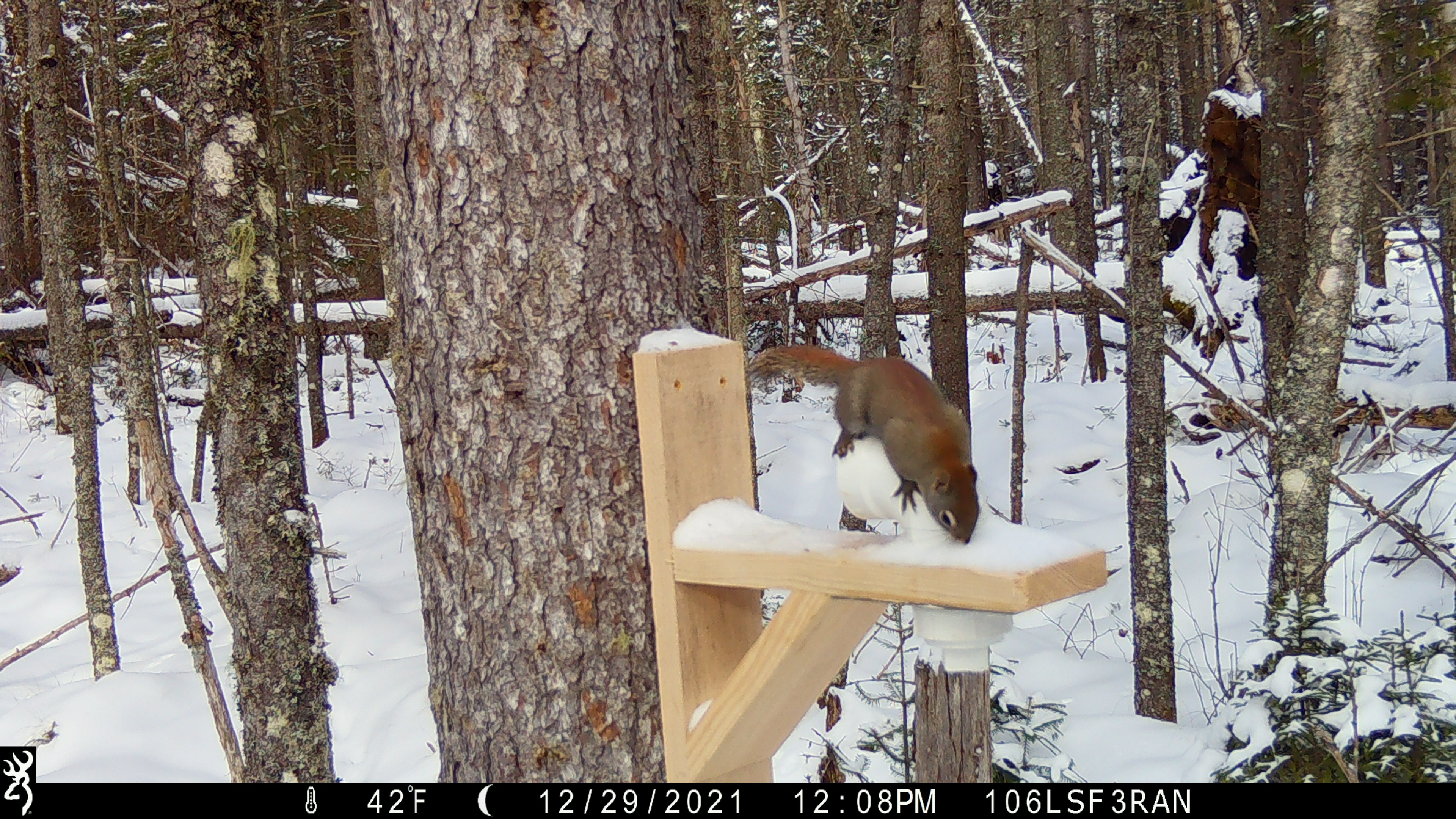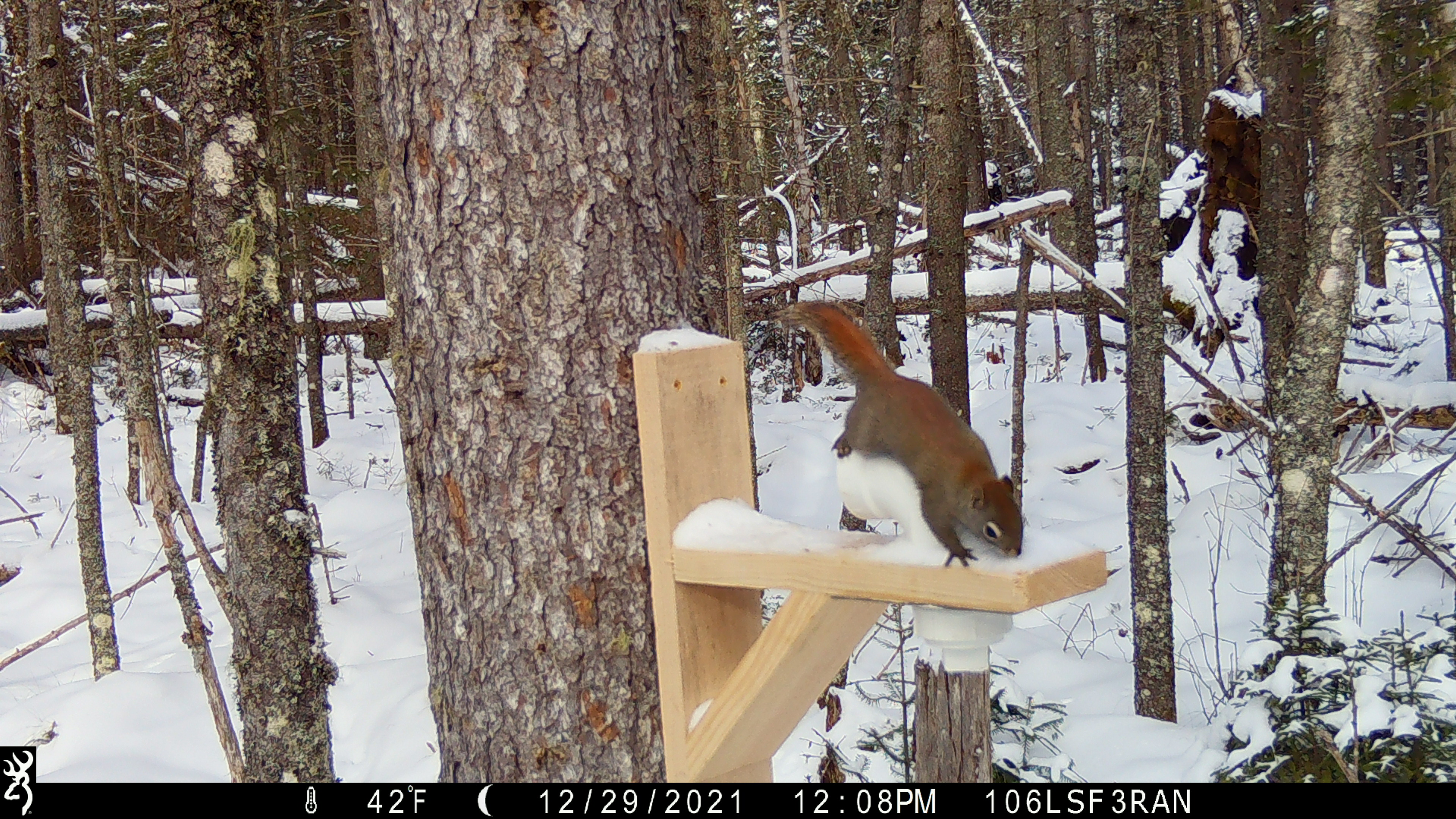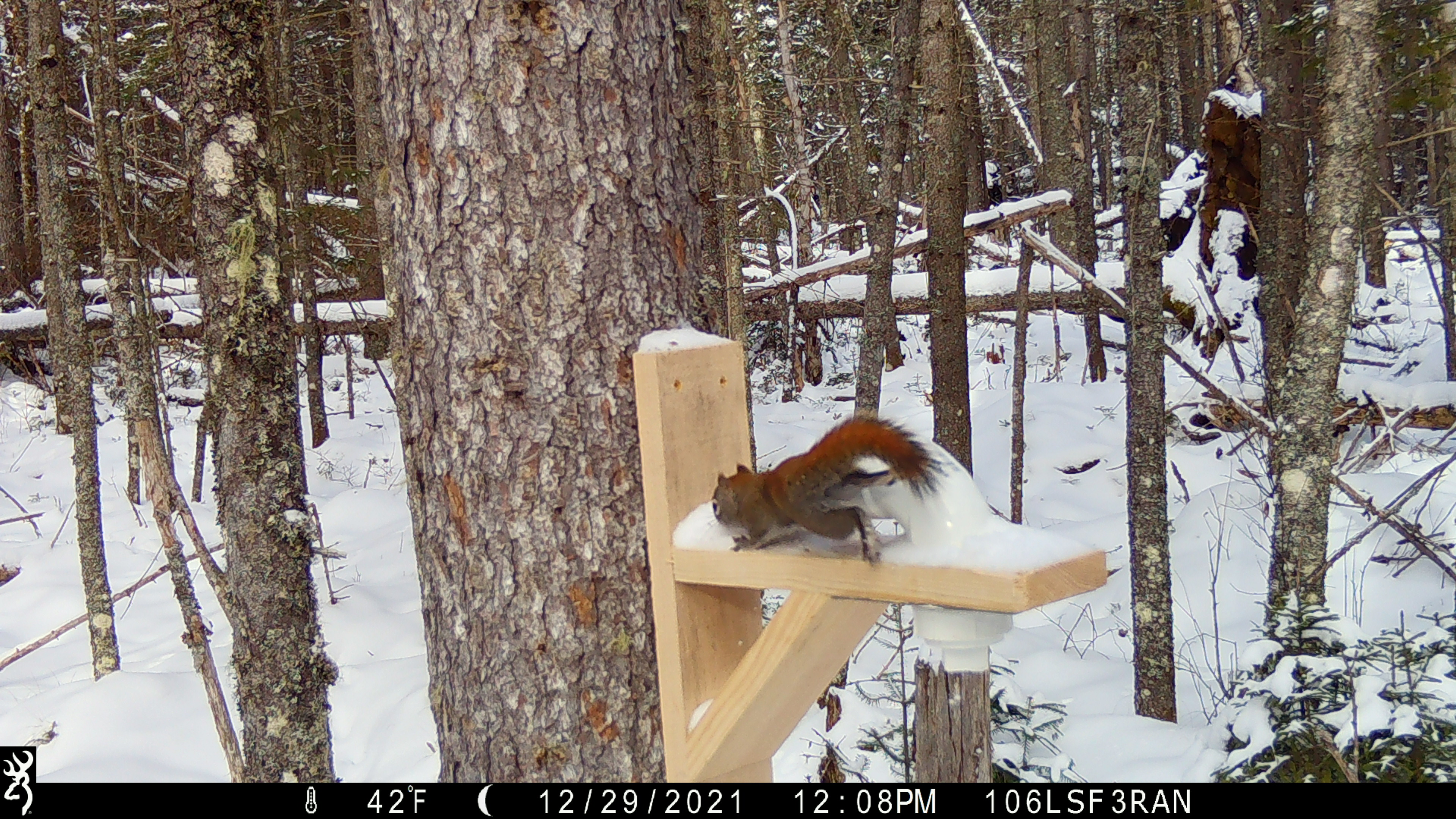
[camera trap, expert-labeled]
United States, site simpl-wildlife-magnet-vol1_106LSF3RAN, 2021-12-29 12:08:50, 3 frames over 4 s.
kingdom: Animalia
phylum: Chordata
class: Mammalia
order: Rodentia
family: Sciuridae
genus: Tamiasciurus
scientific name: Tamiasciurus hudsonicus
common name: red squirrel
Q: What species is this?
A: Red squirrel (Tamiasciurus hudsonicus).